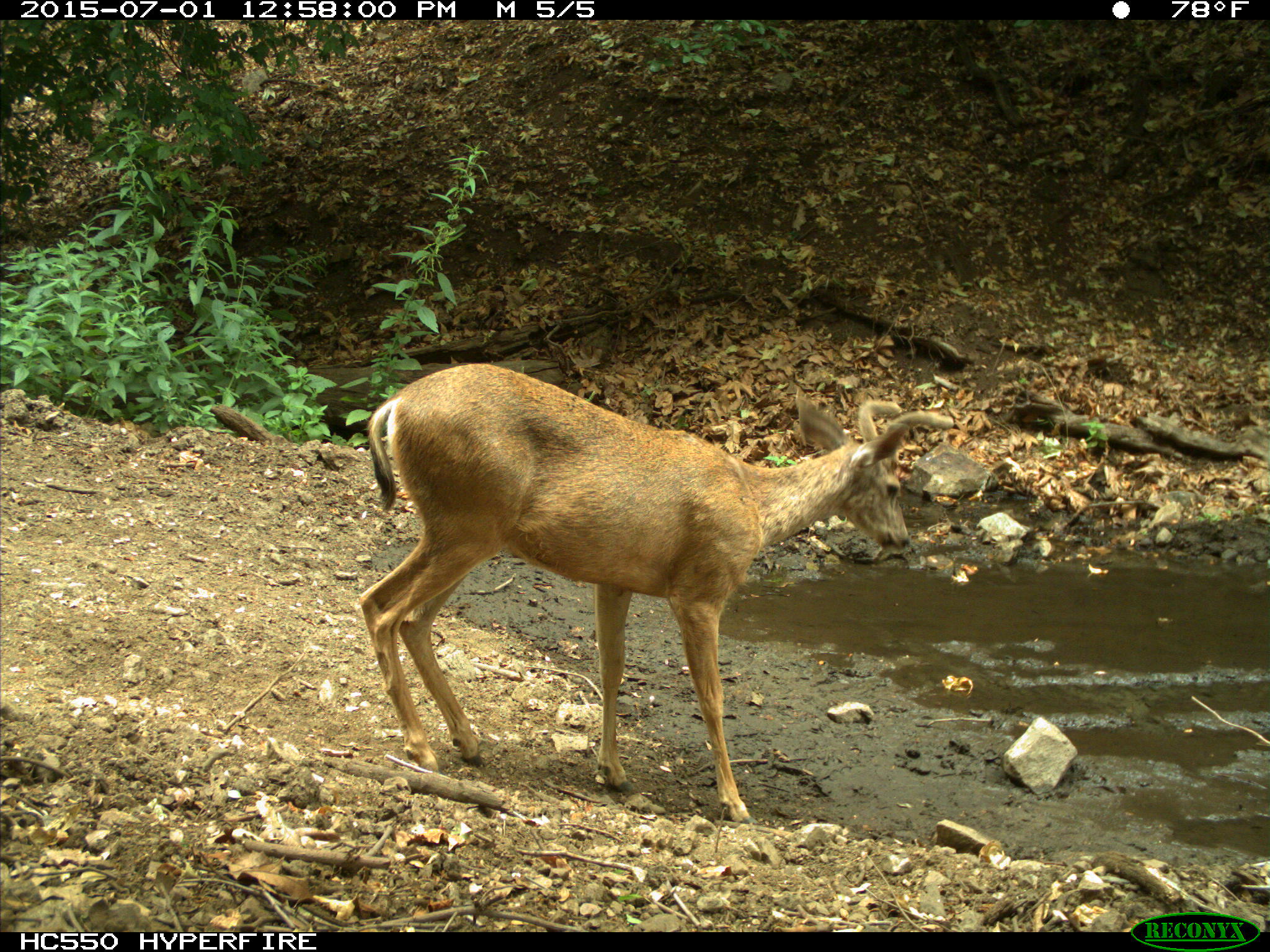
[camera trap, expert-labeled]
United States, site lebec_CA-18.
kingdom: Animalia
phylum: Chordata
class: Mammalia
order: Artiodactyla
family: Cervidae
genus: Odocoileus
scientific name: Odocoileus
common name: deer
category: unidentified deer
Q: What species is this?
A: Unidentified deer (deer) (Odocoileus).